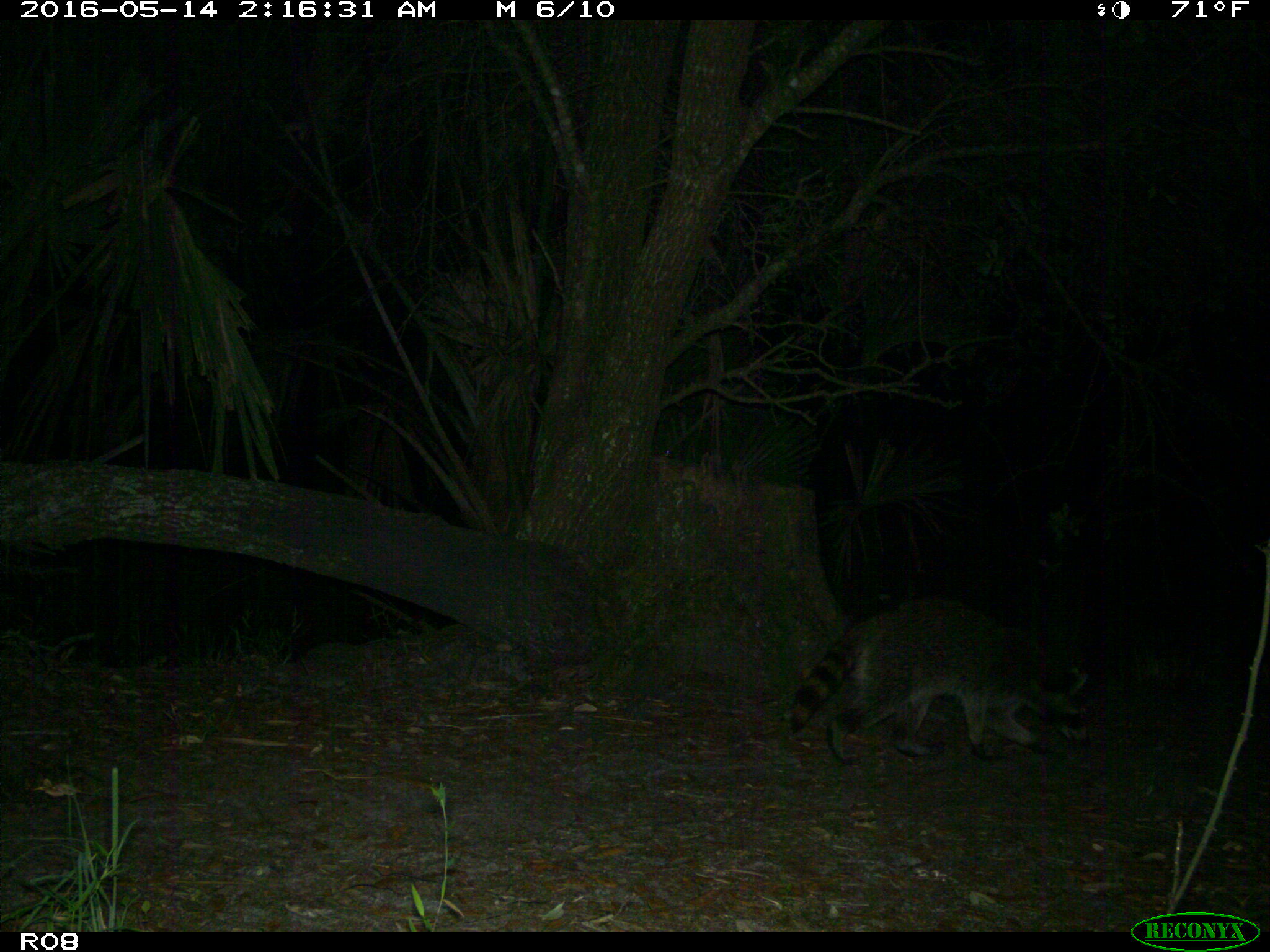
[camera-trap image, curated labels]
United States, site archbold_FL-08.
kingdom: Animalia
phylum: Chordata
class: Mammalia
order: Carnivora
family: Procyonidae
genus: Procyon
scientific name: Procyon lotor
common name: common raccoon